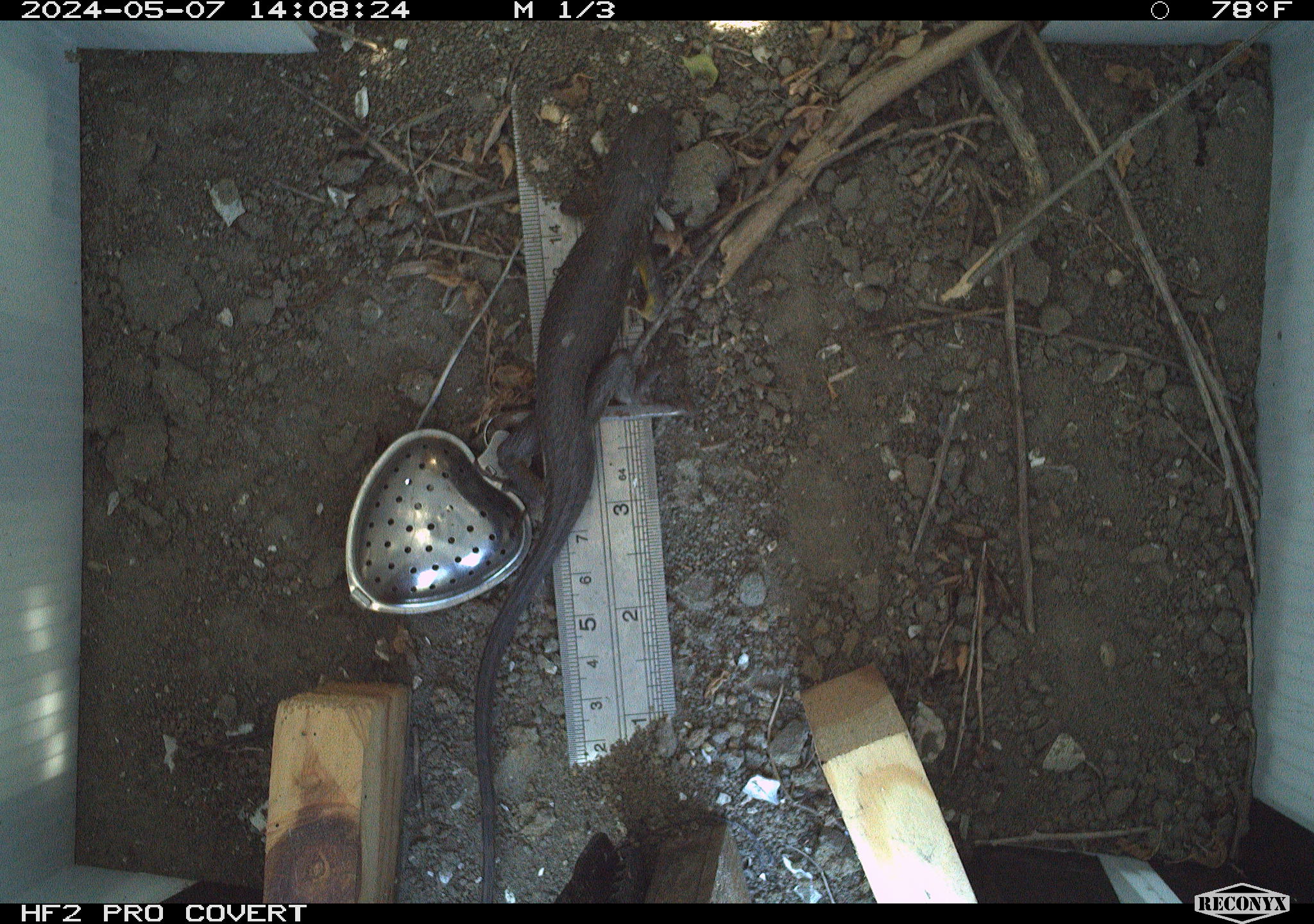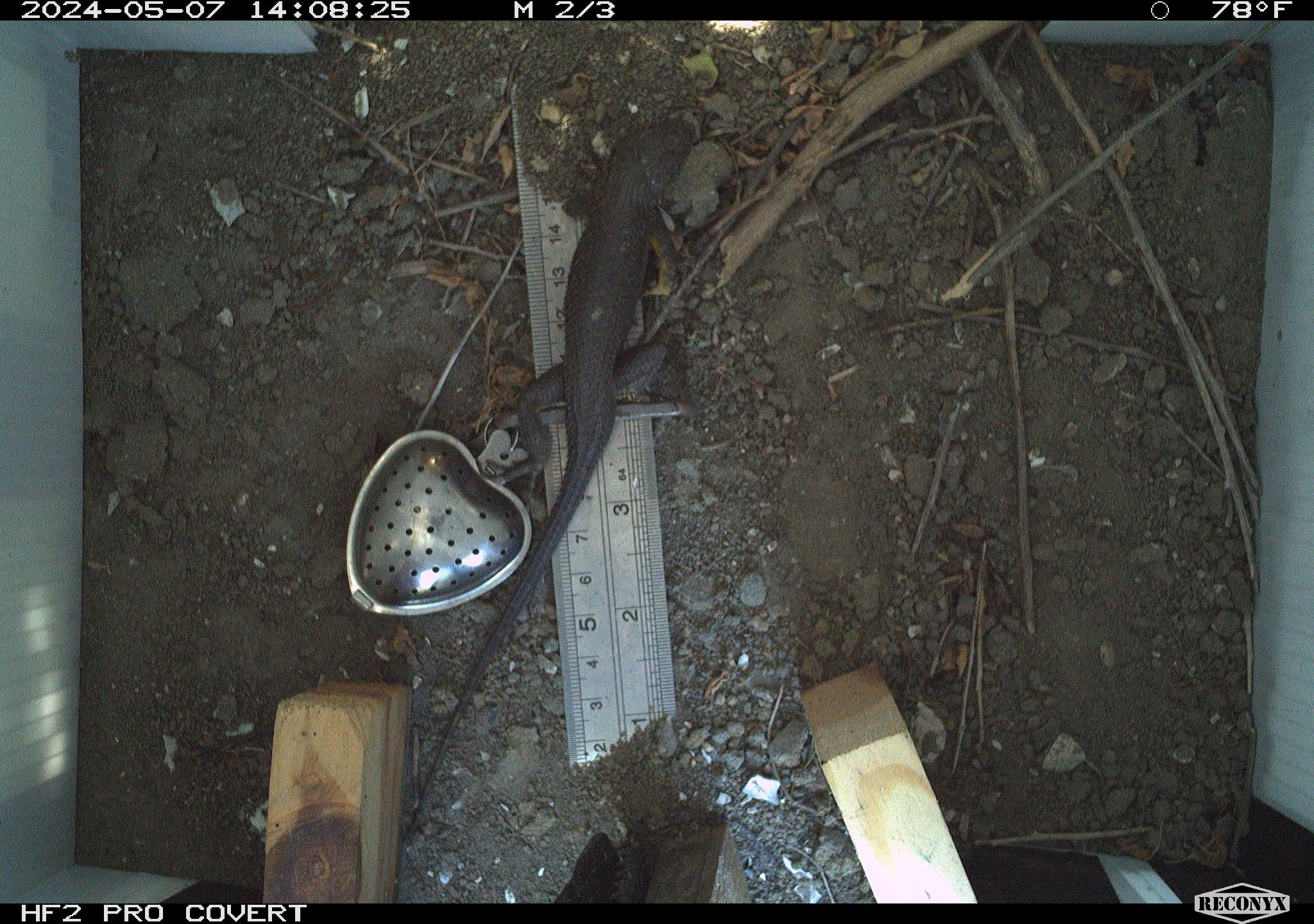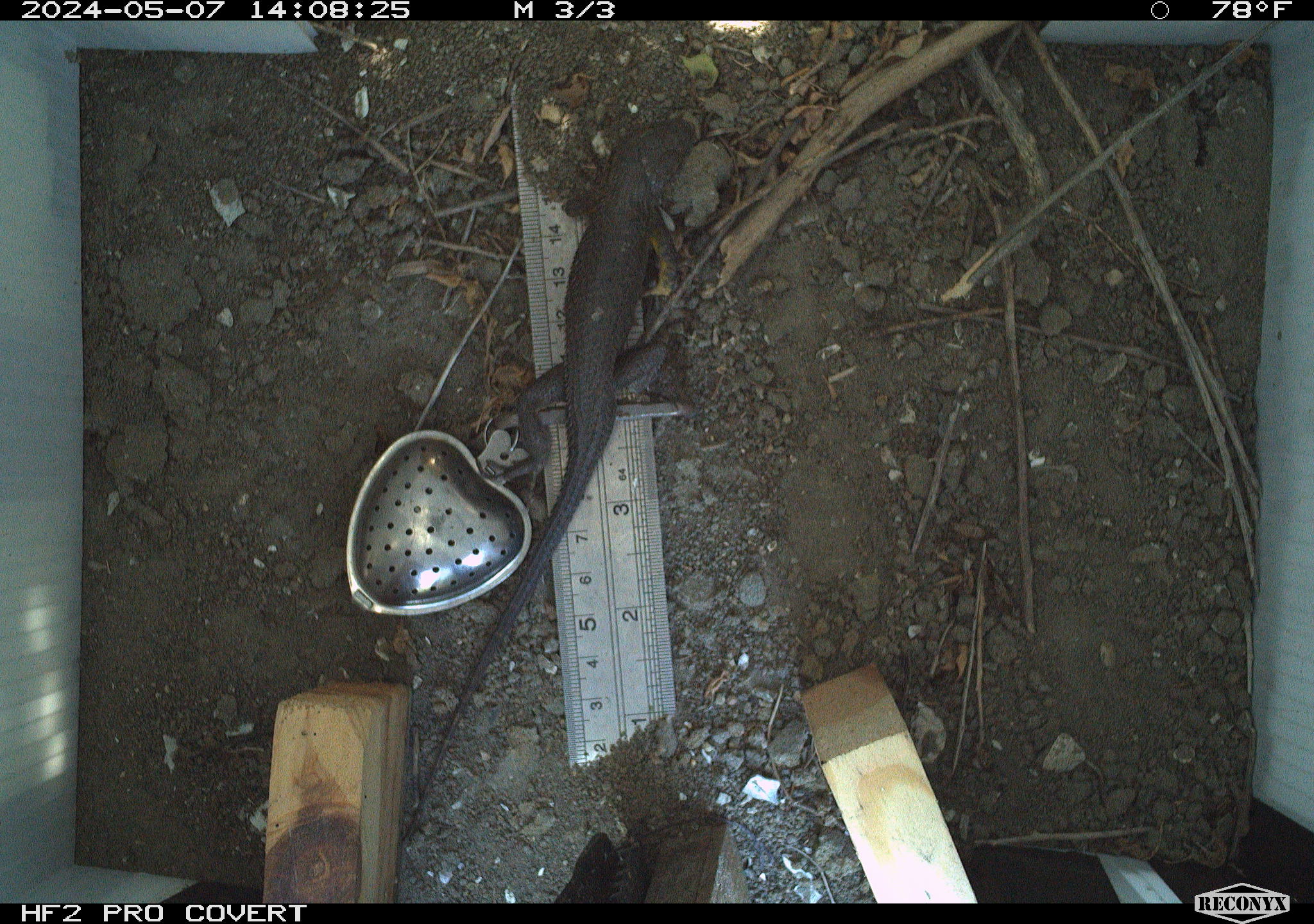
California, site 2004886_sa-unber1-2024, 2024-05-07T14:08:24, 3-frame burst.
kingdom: Animalia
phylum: Chordata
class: Reptilia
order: Squamata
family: Phrynosomatidae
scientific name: Phrynosomatidae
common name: phrynosomatid lizards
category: phrynosomatidae family